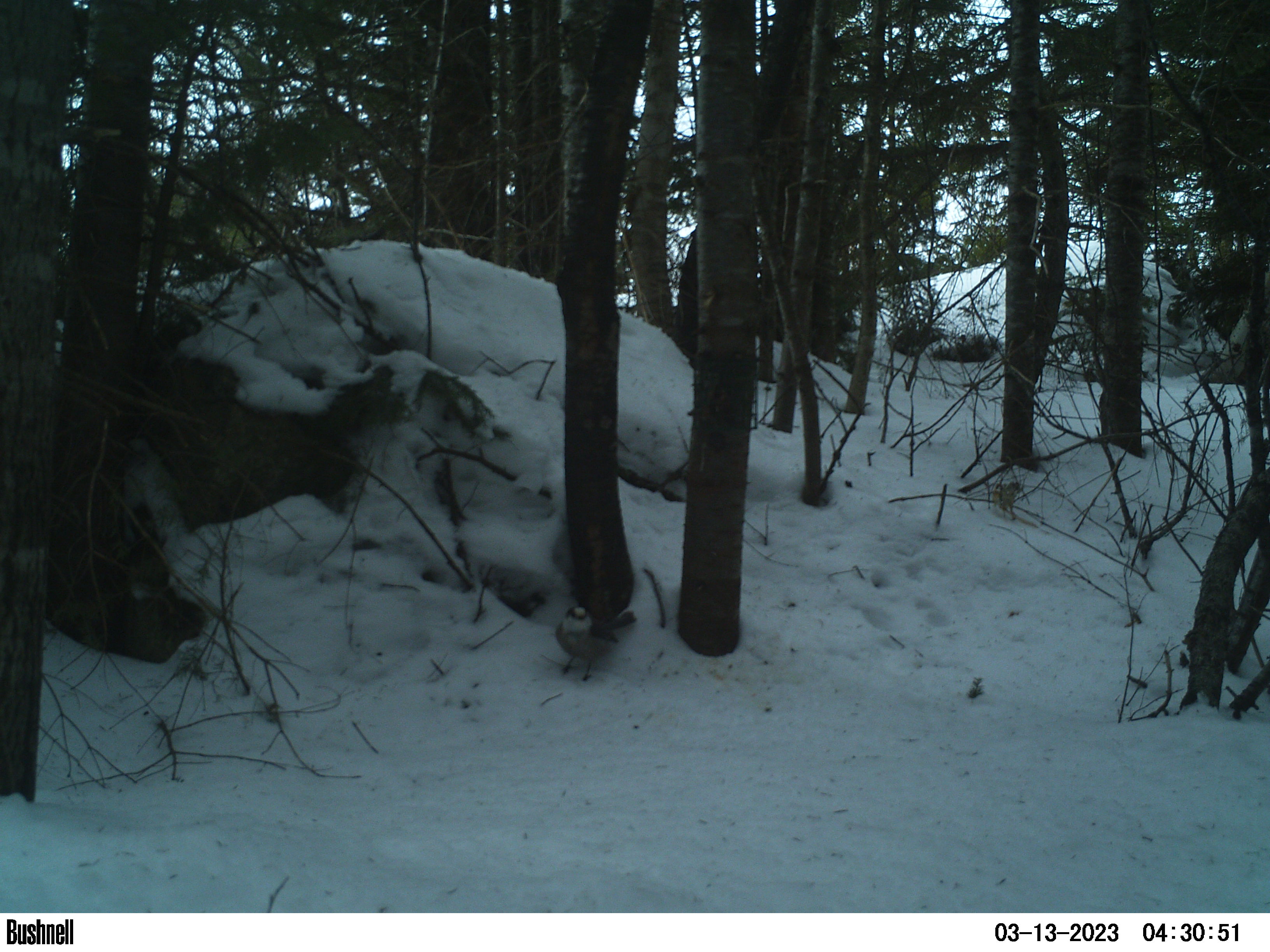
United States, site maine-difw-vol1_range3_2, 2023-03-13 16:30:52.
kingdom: Animalia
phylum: Chordata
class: Aves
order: Passeriformes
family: Corvidae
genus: Perisoreus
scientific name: Perisoreus canadensis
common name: canada jay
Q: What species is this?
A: Canada jay (Perisoreus canadensis).